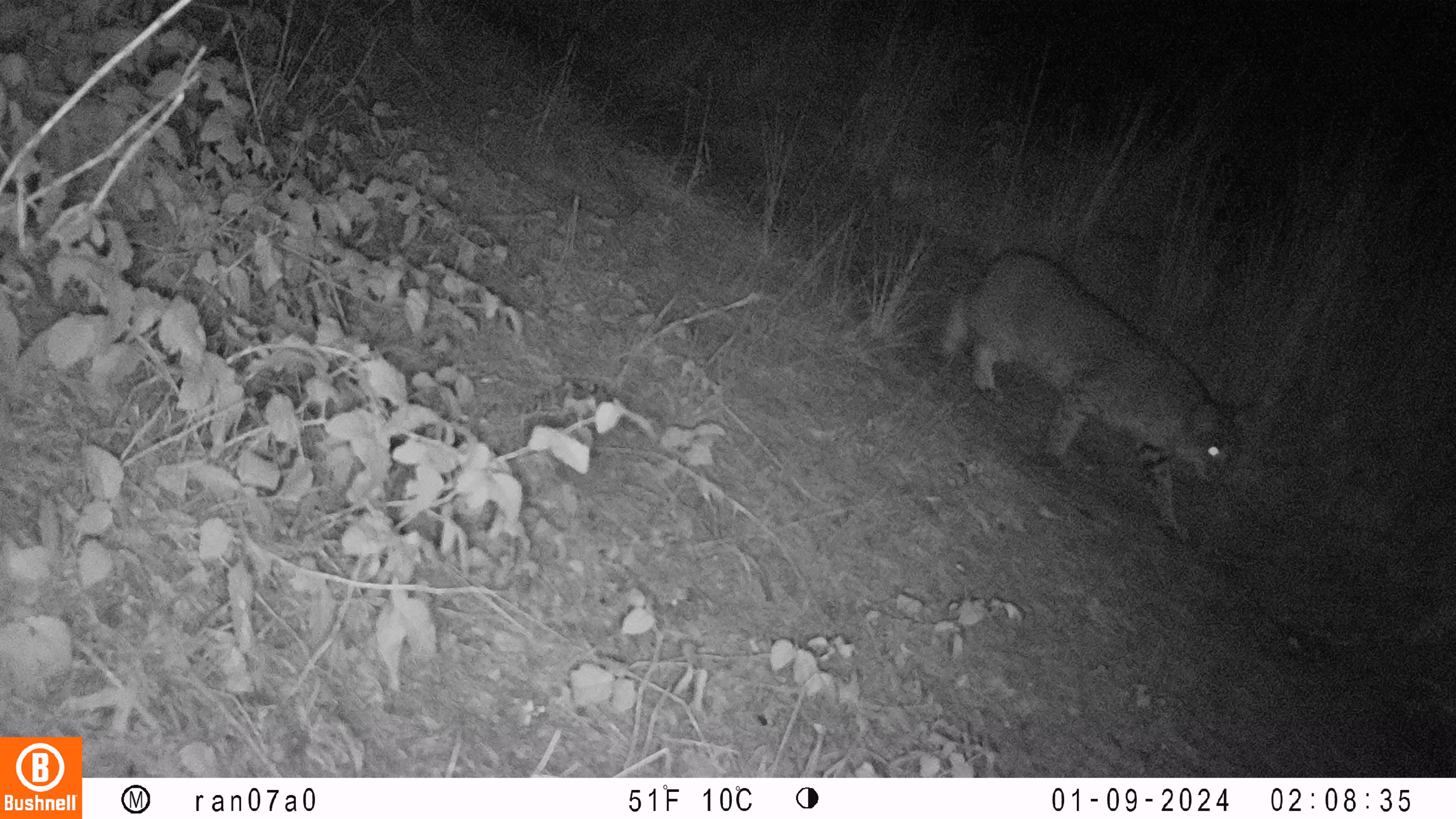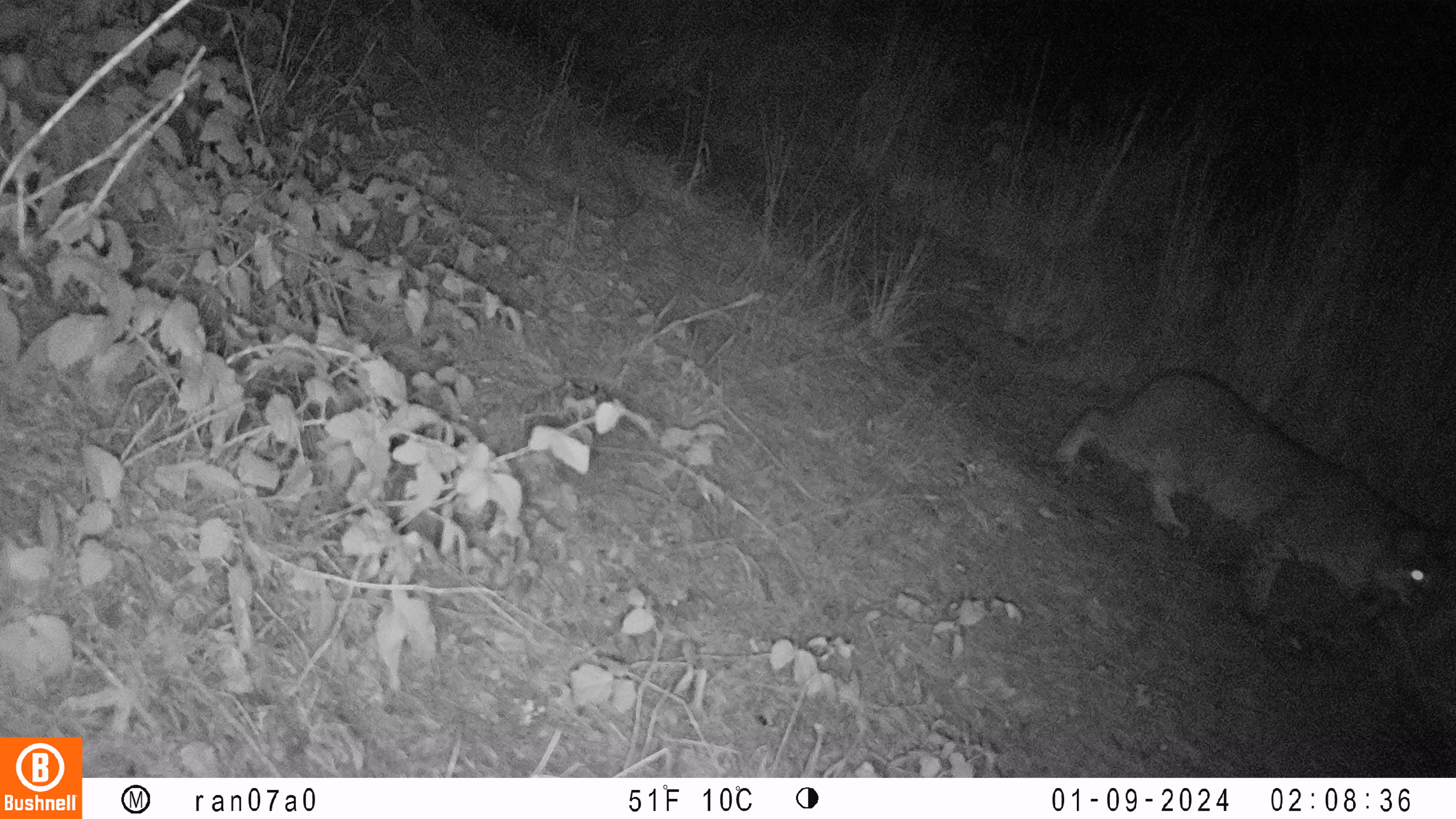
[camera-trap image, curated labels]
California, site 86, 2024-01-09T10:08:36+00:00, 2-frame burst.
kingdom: Animalia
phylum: Chordata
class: Mammalia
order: Carnivora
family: Felidae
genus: Lynx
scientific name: Lynx rufus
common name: bobcat